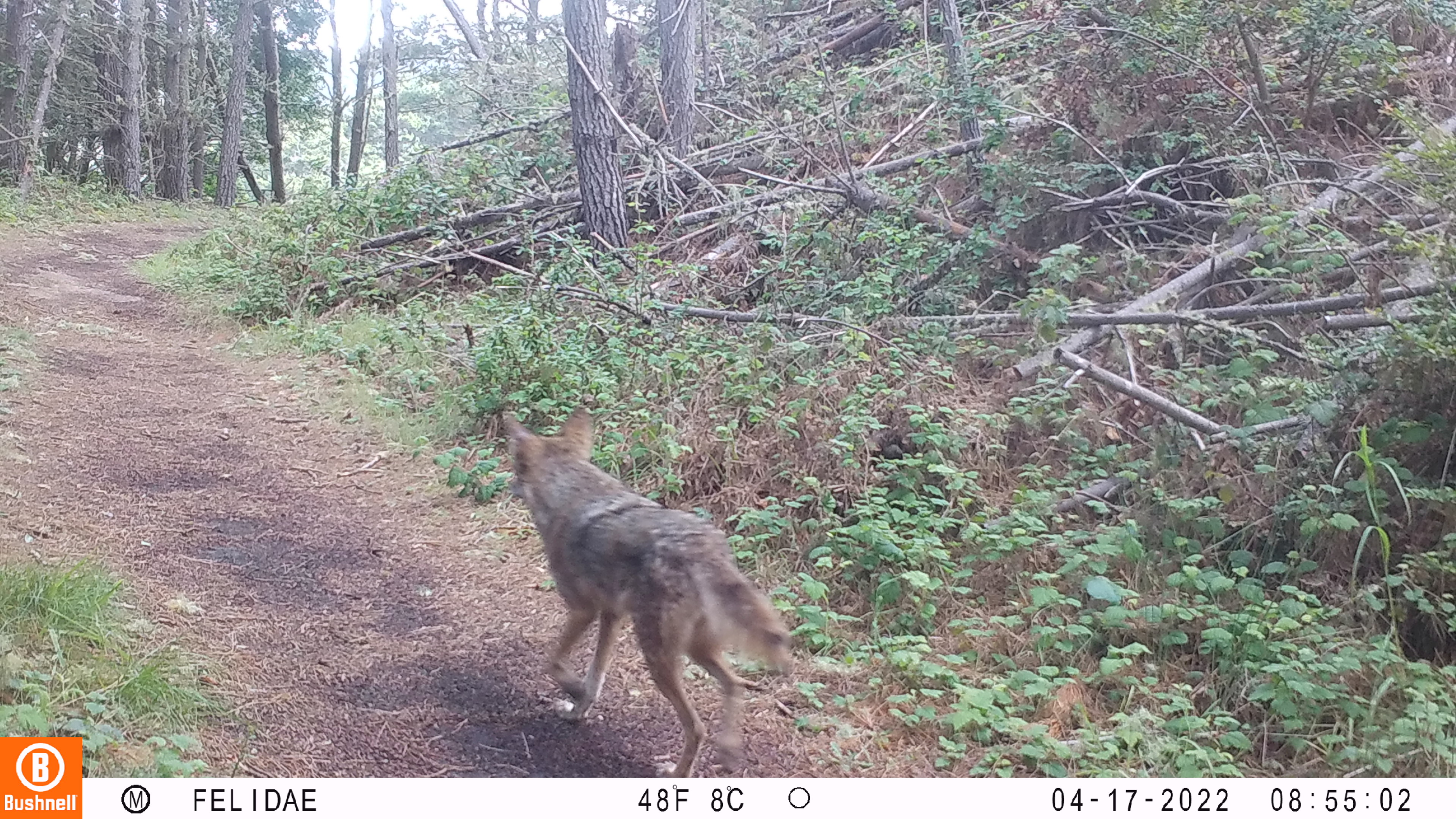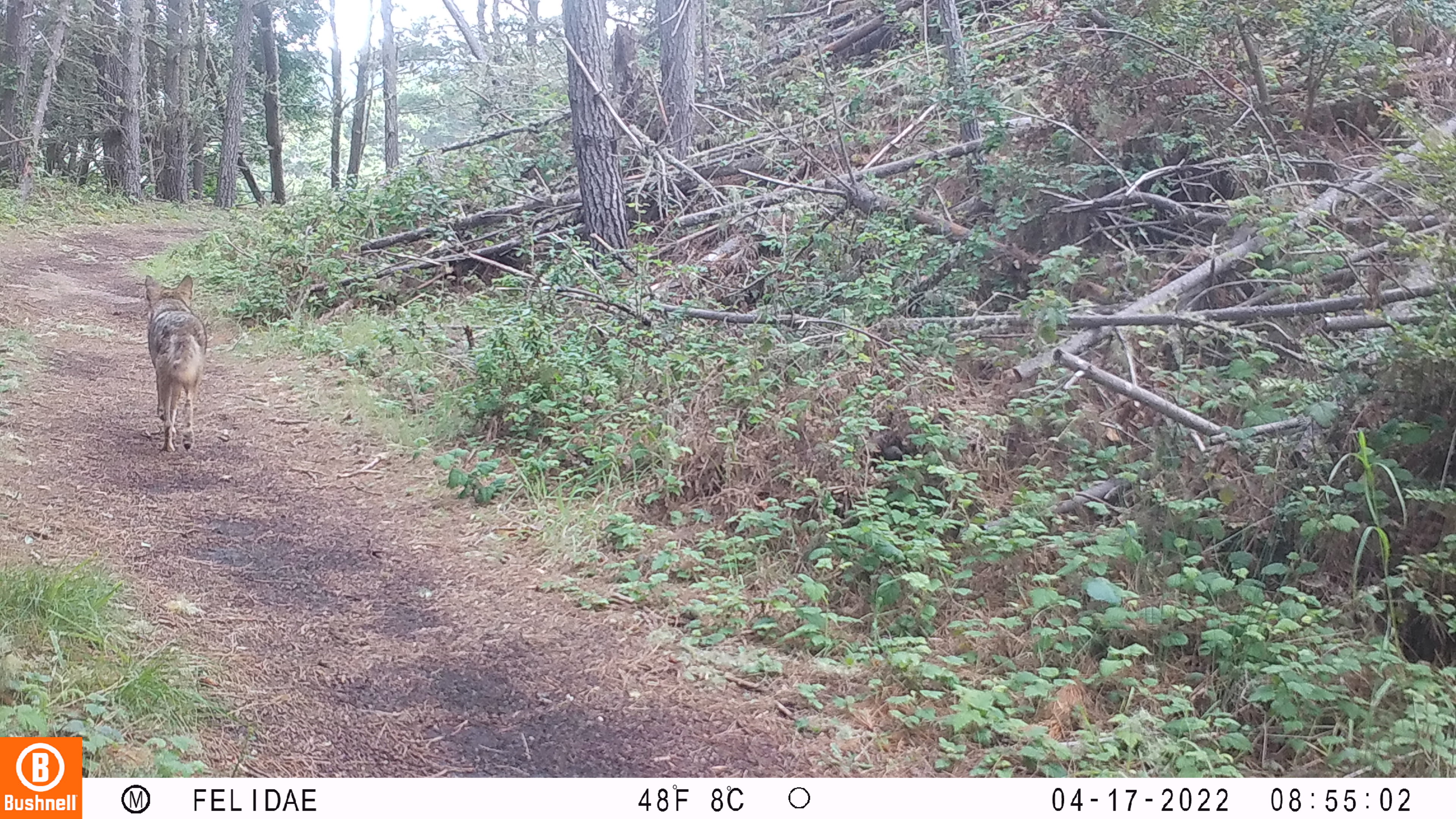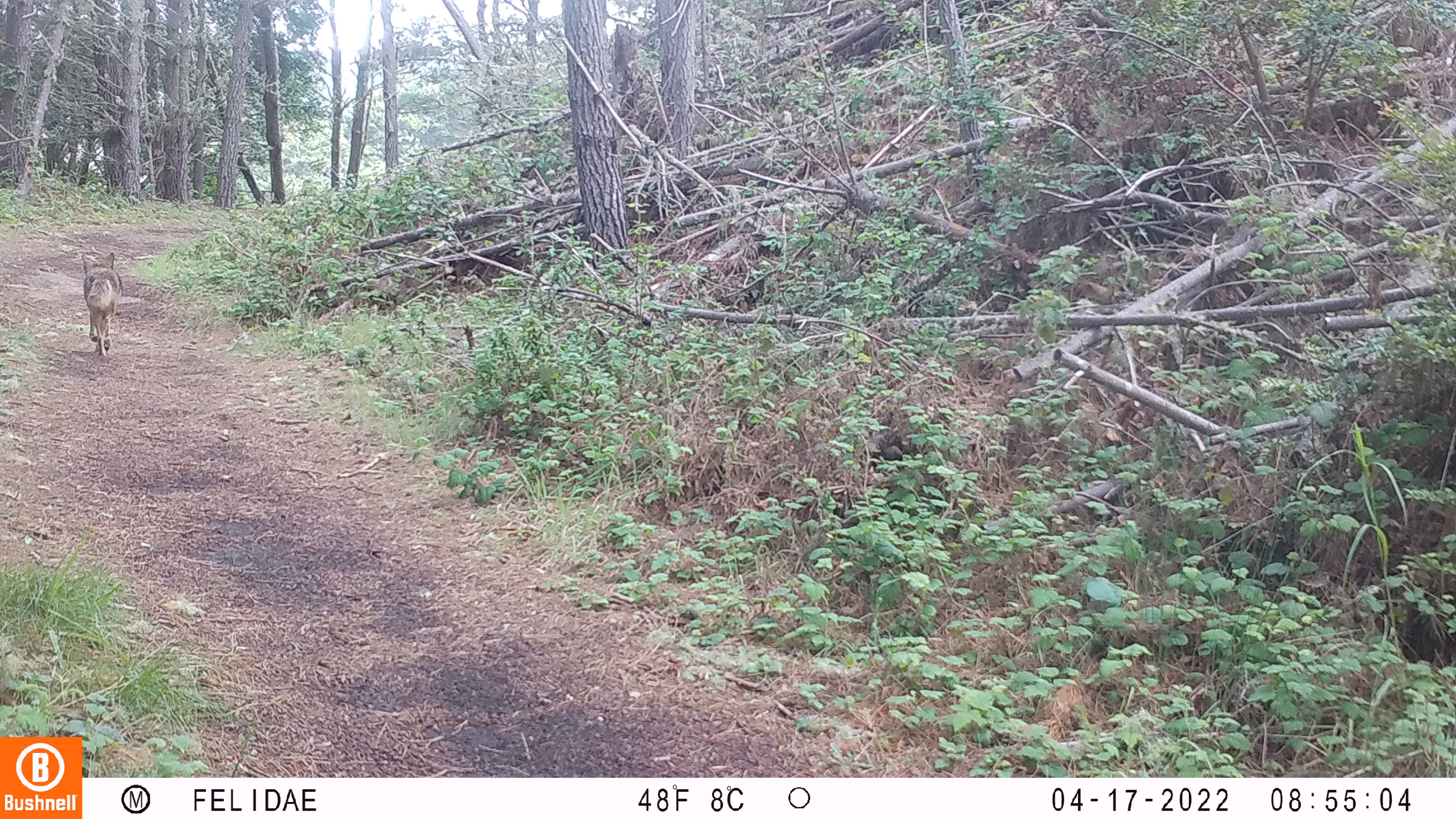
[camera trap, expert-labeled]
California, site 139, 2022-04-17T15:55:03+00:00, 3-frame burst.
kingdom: Animalia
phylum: Chordata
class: Mammalia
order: Carnivora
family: Canidae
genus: Canis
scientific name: Canis latrans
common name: coyote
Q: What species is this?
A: Coyote (Canis latrans).